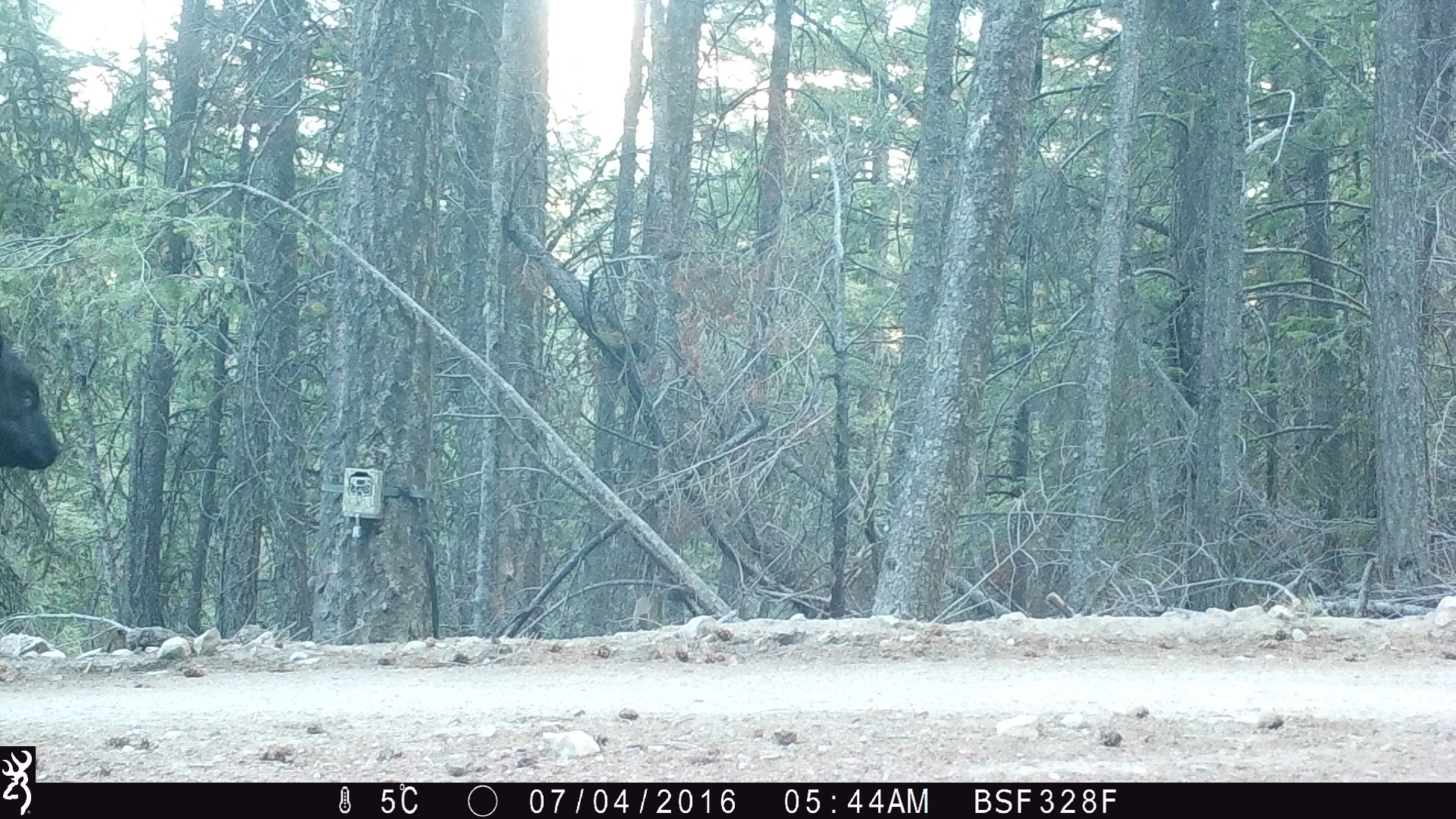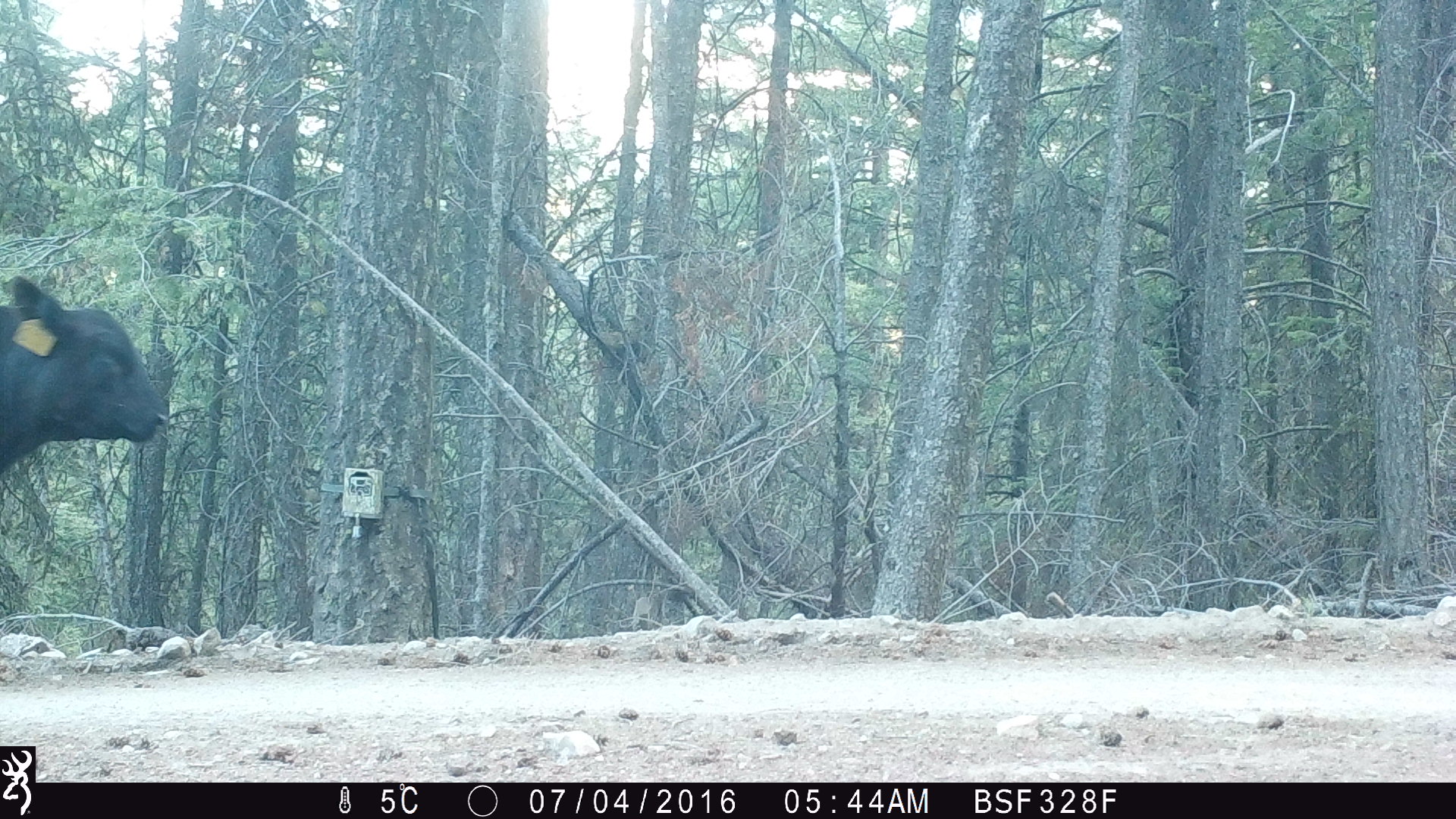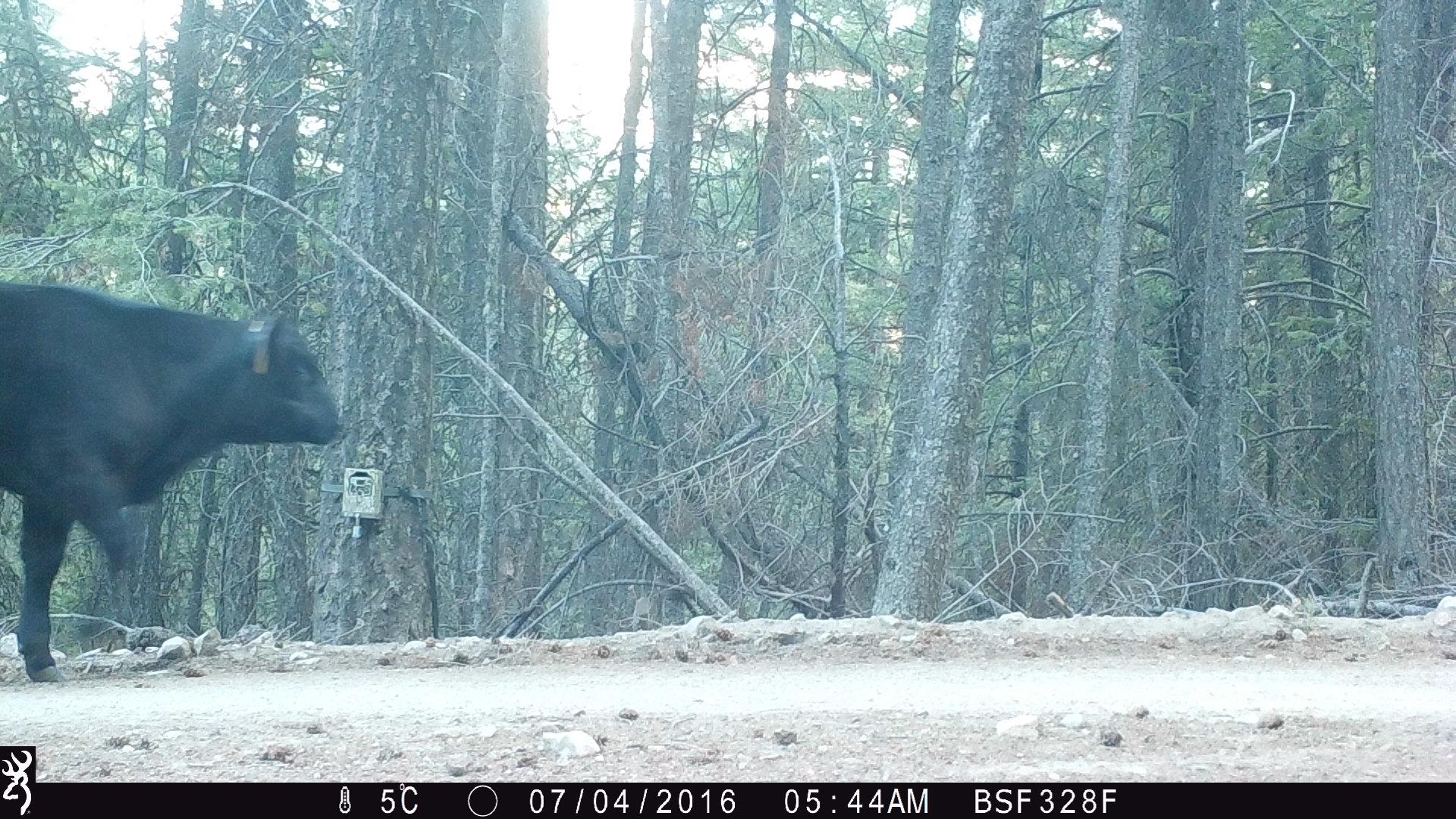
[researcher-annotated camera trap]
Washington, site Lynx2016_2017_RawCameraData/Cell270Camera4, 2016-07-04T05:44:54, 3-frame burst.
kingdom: Animalia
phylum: Chordata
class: Mammalia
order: Artiodactyla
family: Bovidae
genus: Bos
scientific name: Bos taurus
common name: domestic cattle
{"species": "domestic cattle (Bos taurus)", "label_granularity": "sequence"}